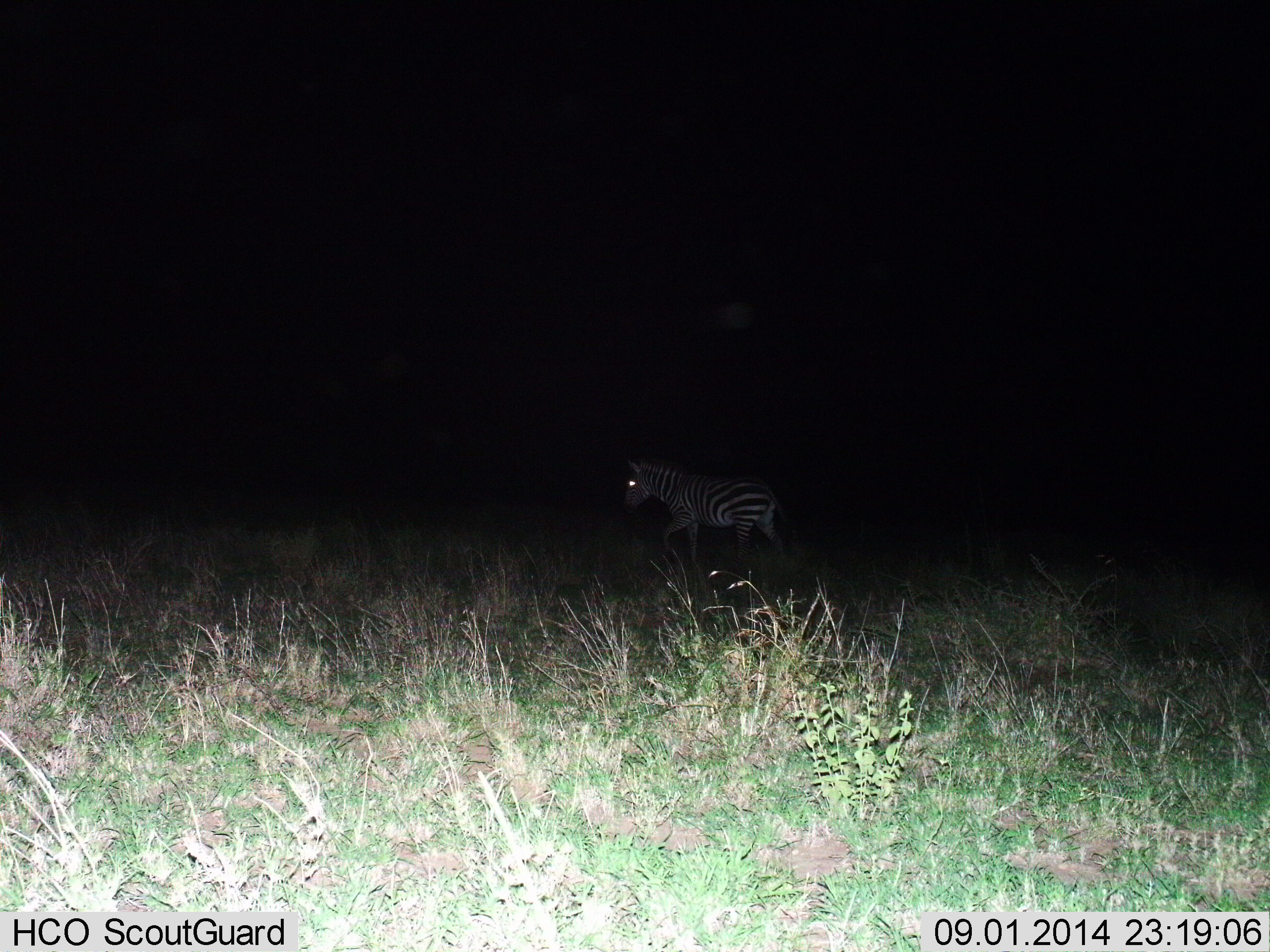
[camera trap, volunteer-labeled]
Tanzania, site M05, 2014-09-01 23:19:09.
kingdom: Animalia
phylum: Chordata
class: Mammalia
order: Perissodactyla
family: Equidae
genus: Equus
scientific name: Equus quagga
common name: plains zebra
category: zebra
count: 1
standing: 20%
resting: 0%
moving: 80%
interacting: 0%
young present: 0%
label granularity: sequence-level